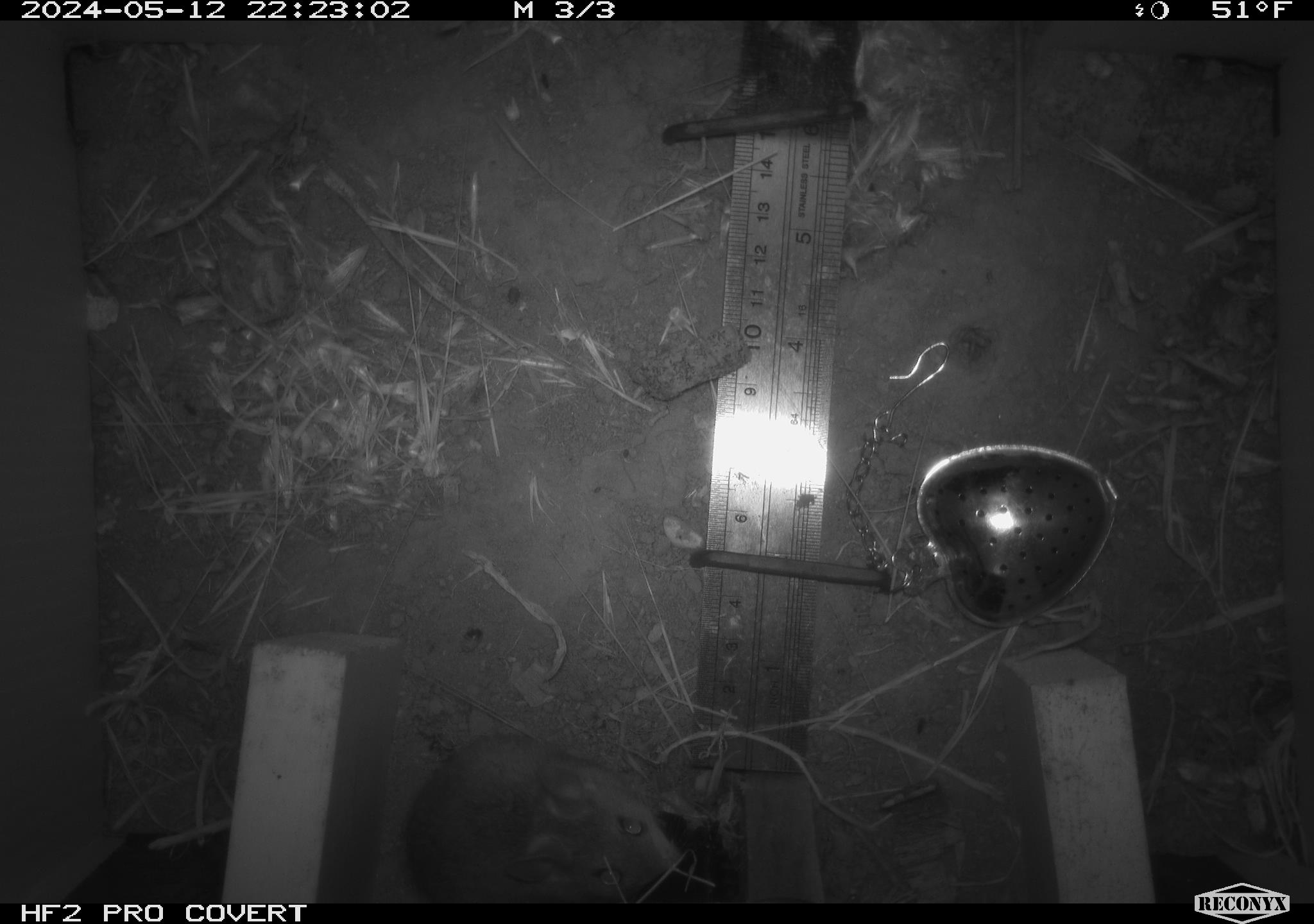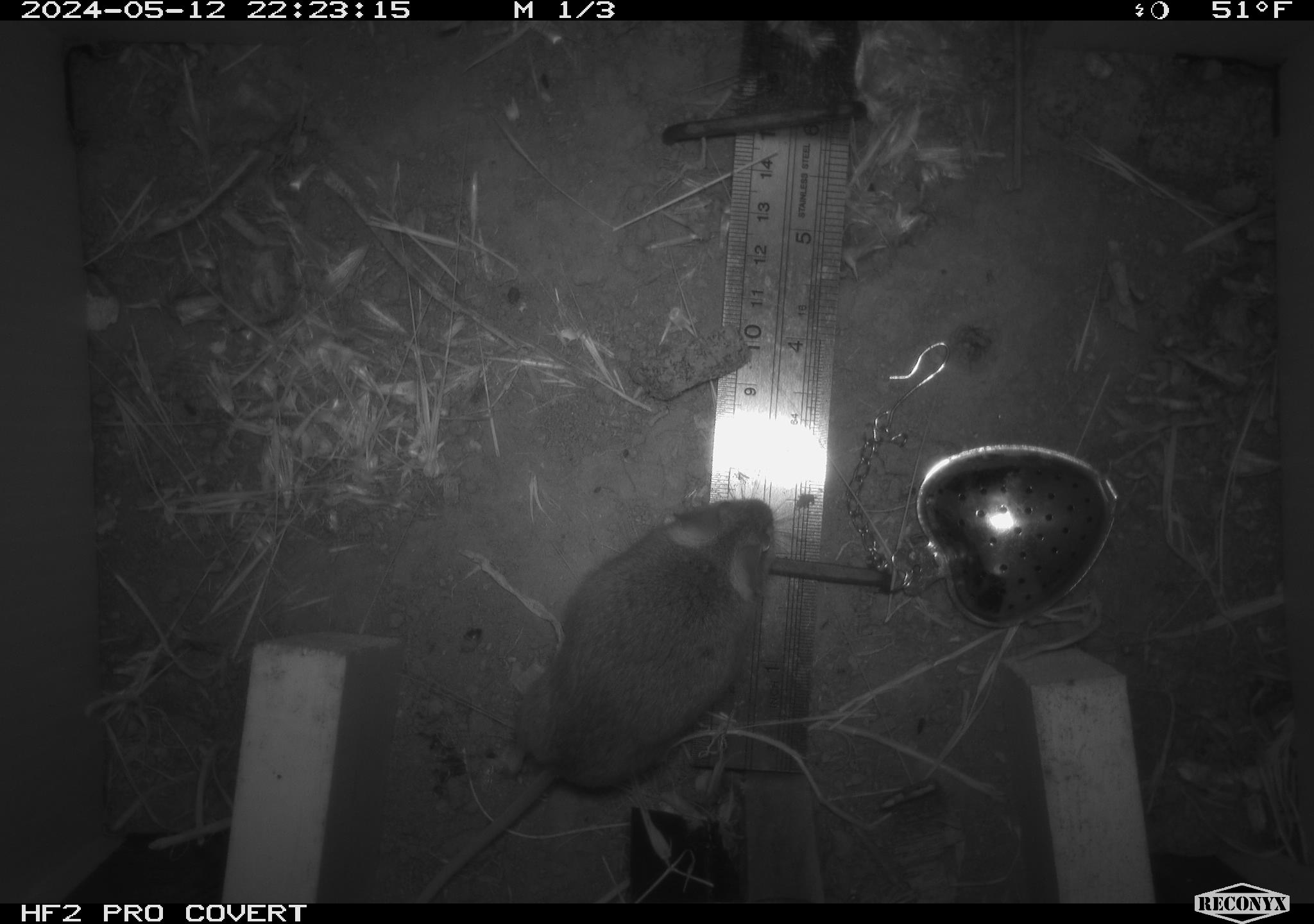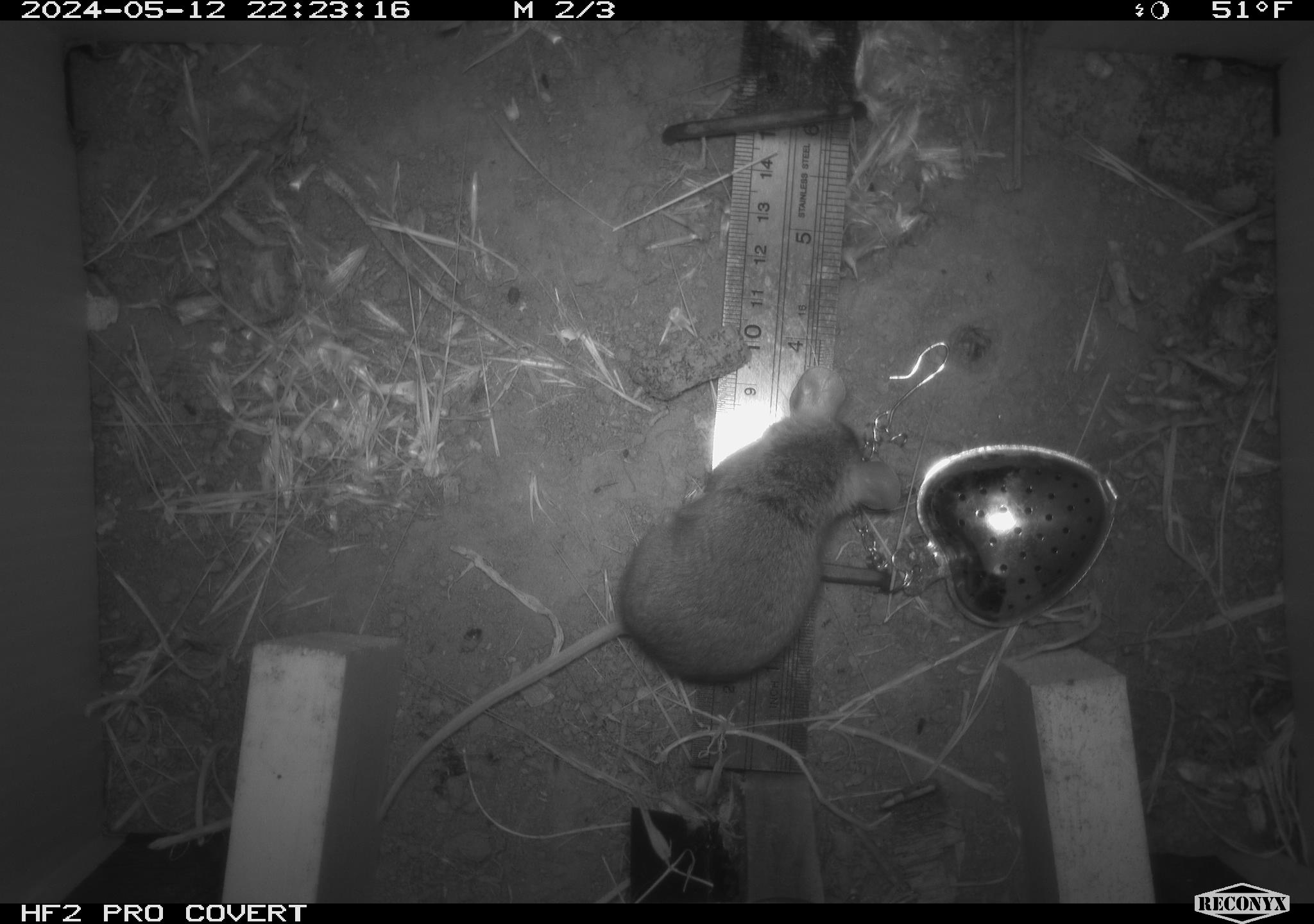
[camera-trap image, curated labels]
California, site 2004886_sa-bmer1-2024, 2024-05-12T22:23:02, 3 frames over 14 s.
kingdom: Animalia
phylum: Chordata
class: Mammalia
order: Rodentia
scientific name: Rodentia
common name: mouse species